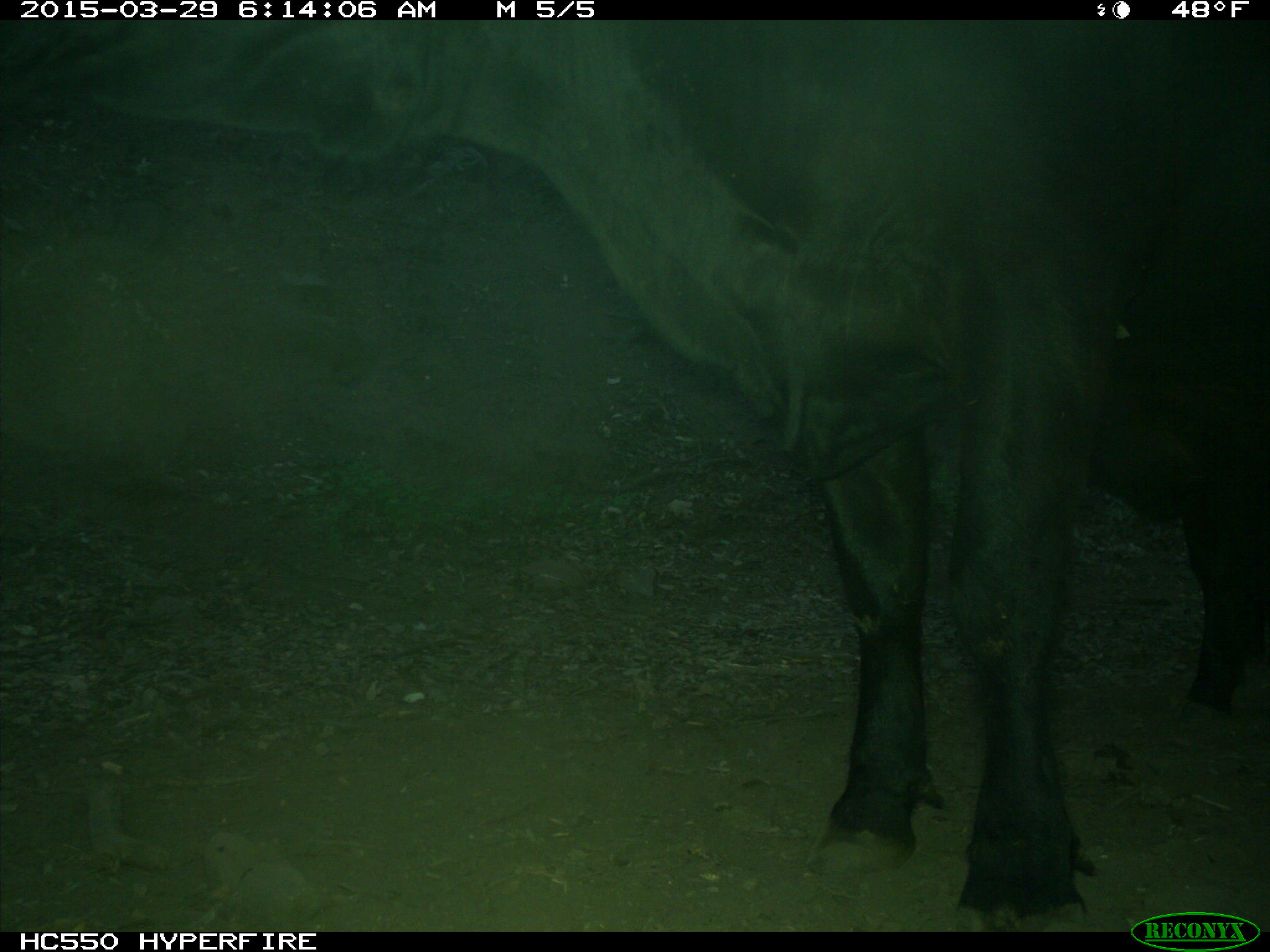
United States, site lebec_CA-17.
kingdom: Animalia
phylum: Chordata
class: Mammalia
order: Artiodactyla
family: Bovidae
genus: Bos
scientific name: Bos taurus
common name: domestic cow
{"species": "Bos taurus (domestic cow)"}